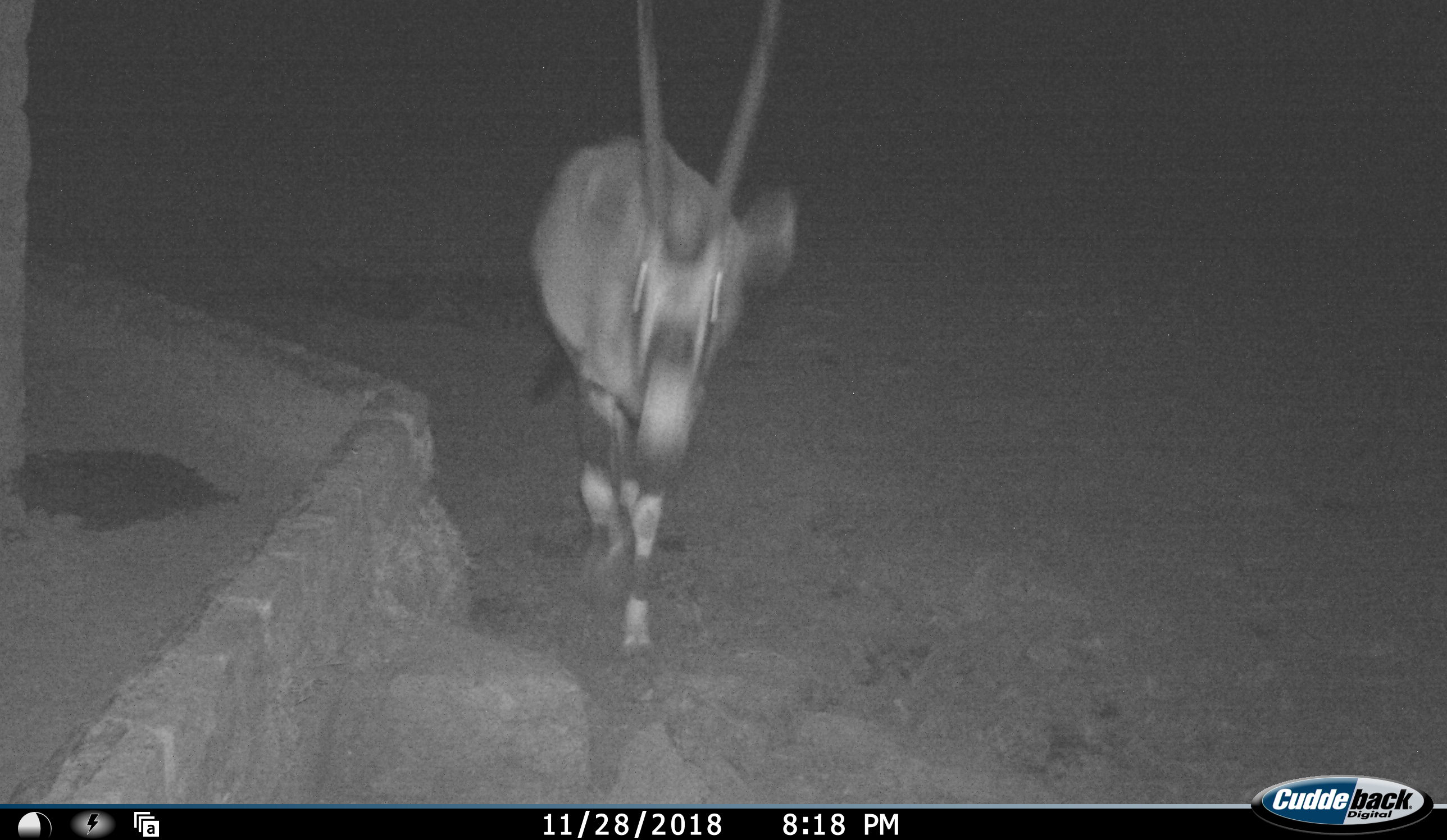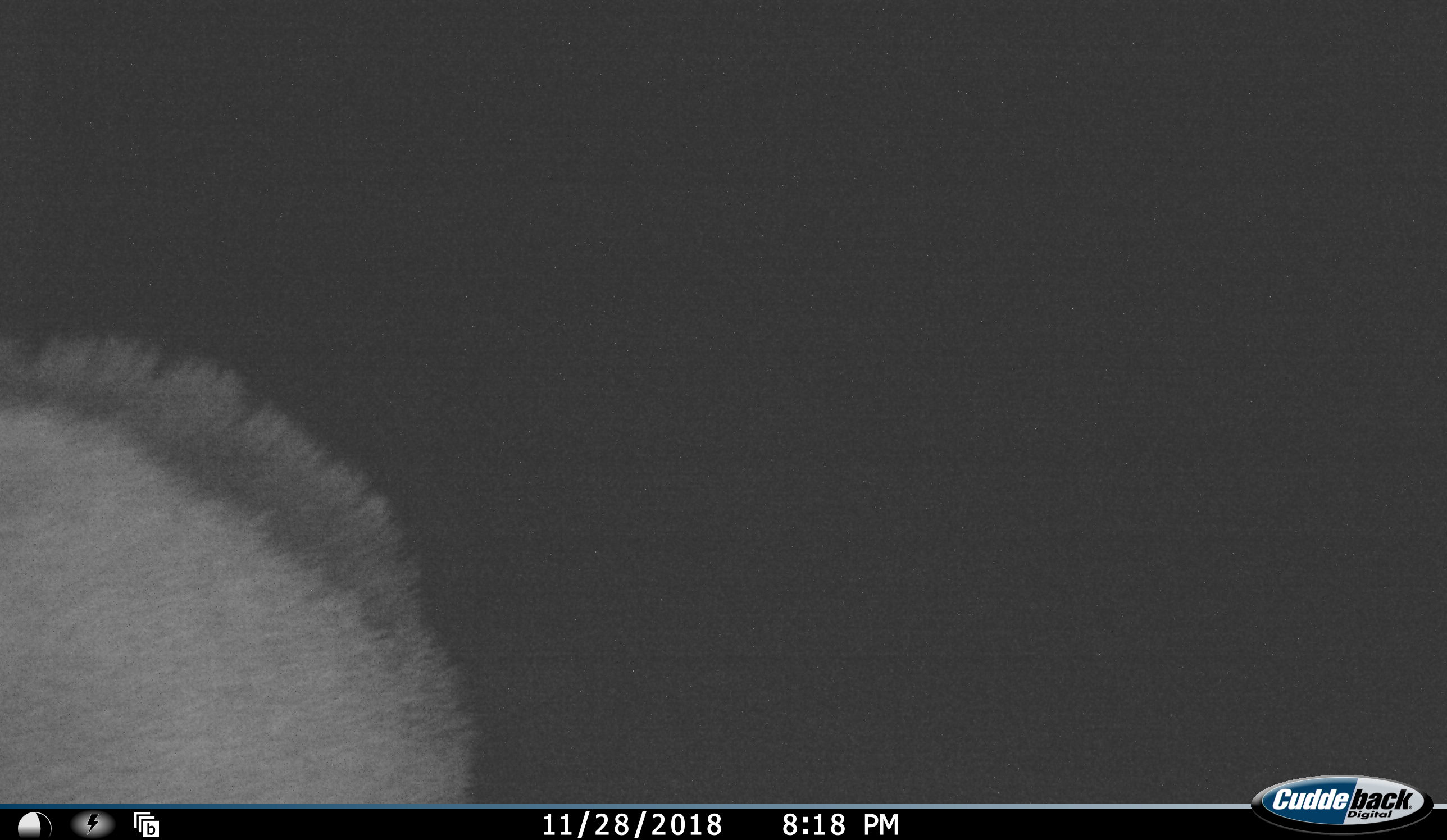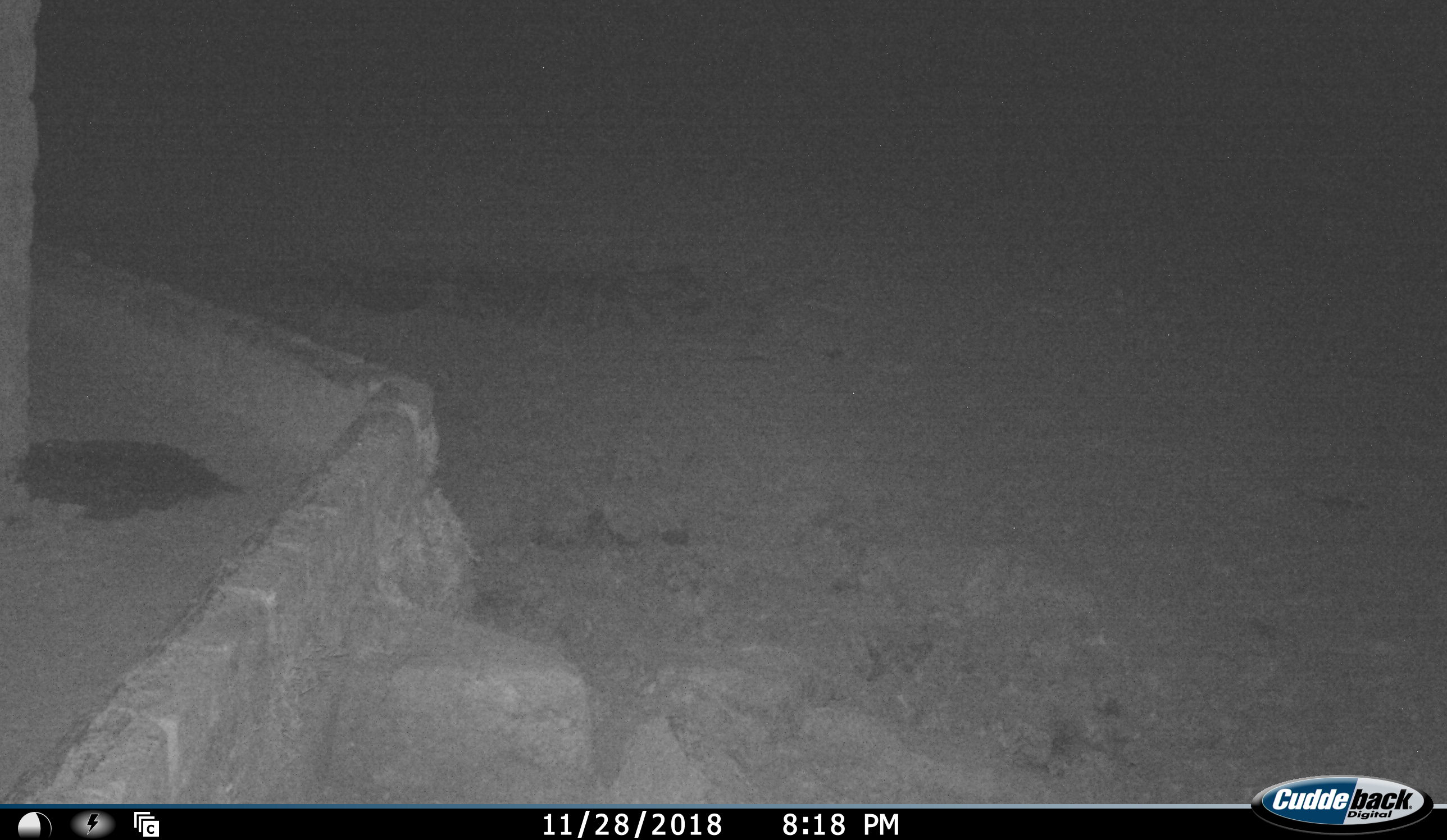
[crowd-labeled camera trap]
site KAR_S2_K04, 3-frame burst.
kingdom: Animalia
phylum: Chordata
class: Mammalia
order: Artiodactyla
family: Bovidae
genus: Oryx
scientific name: Oryx gazella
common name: gemsbok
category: oryx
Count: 1.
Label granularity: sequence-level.